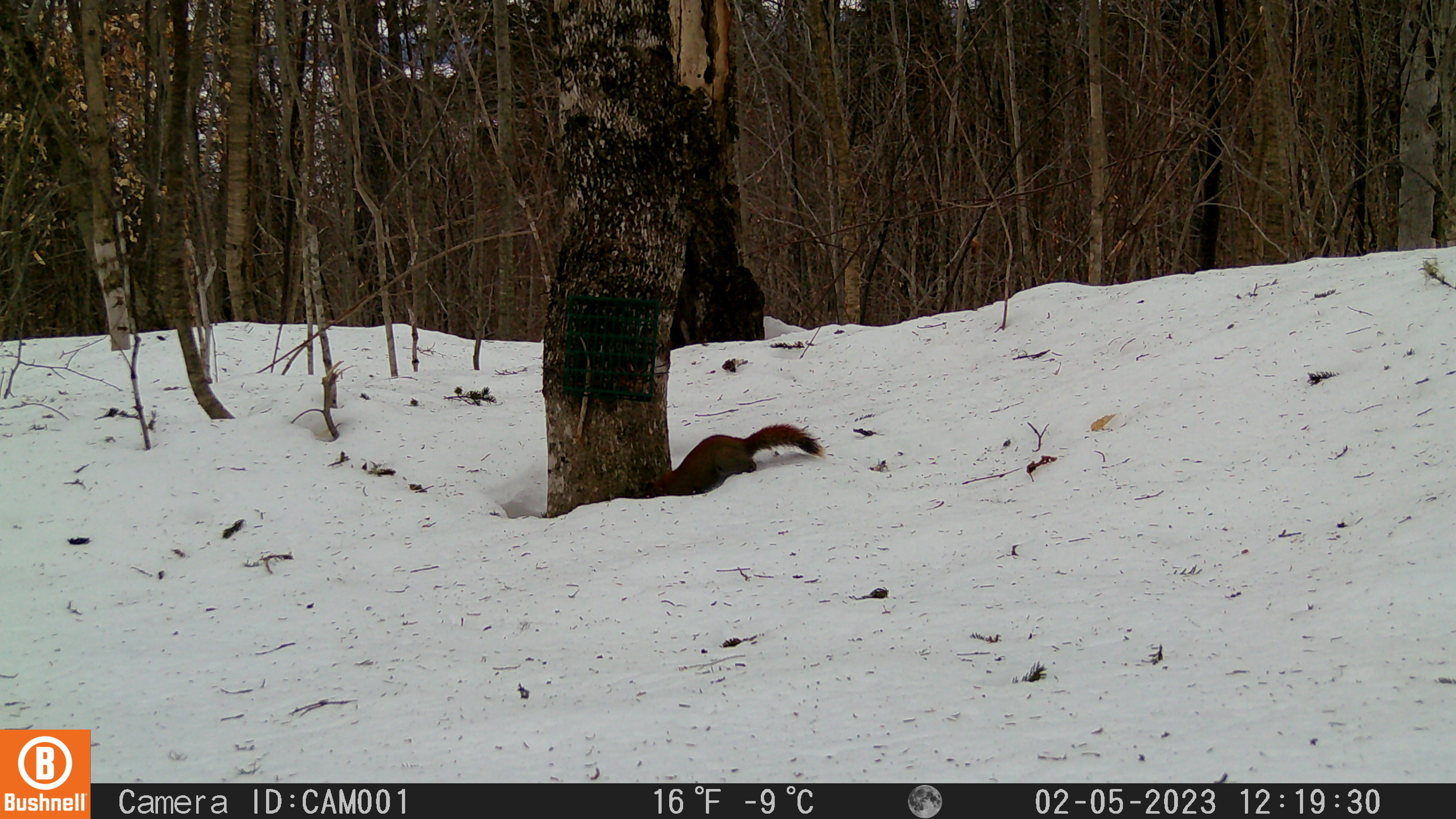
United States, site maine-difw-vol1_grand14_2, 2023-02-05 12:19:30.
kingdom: Animalia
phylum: Chordata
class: Mammalia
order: Rodentia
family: Sciuridae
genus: Tamiasciurus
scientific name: Tamiasciurus hudsonicus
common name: red squirrel